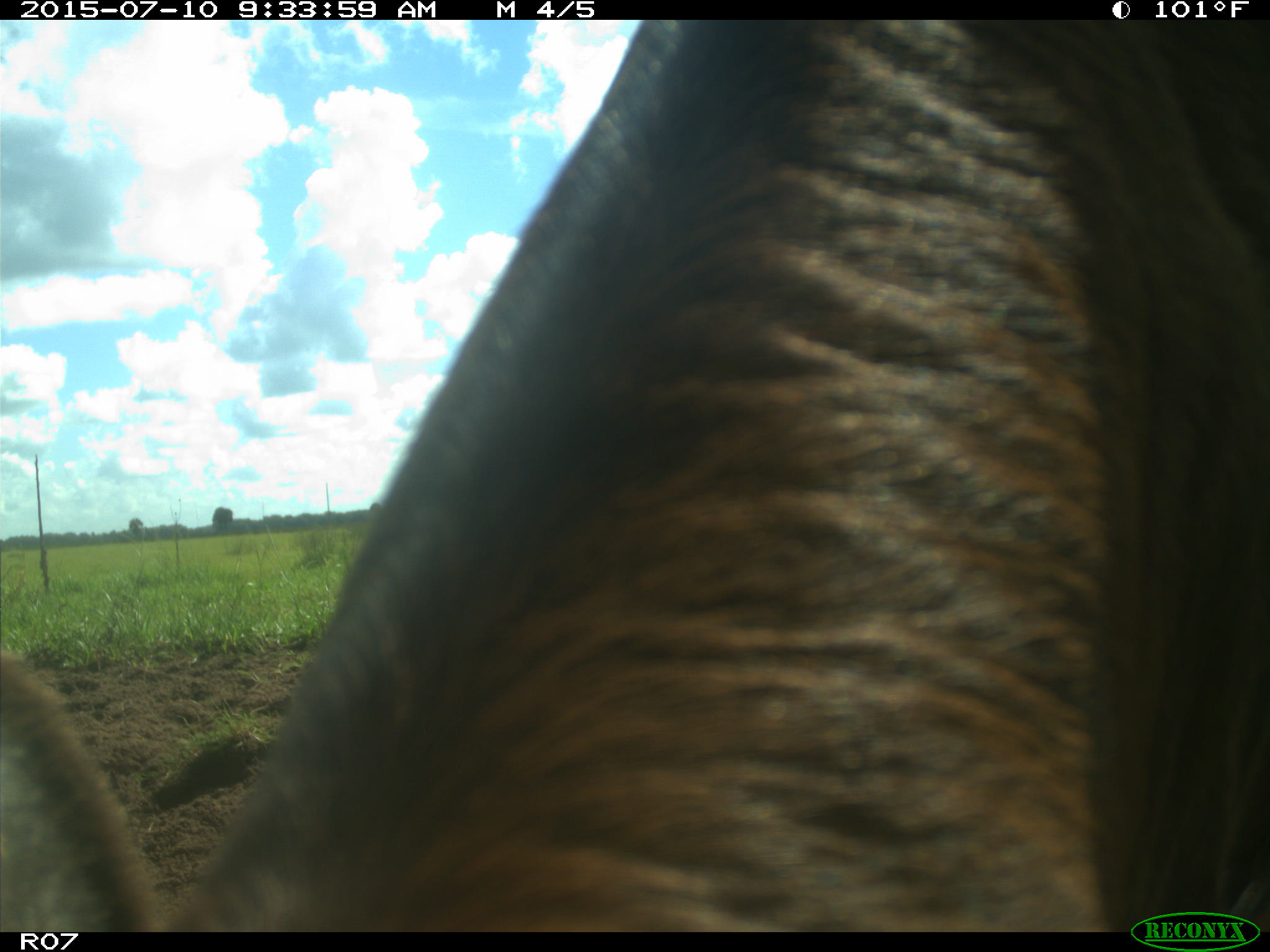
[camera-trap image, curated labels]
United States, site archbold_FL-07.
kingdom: Animalia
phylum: Chordata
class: Mammalia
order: Artiodactyla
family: Bovidae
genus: Bos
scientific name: Bos taurus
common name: domestic cow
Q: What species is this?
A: Bos taurus (domestic cow).